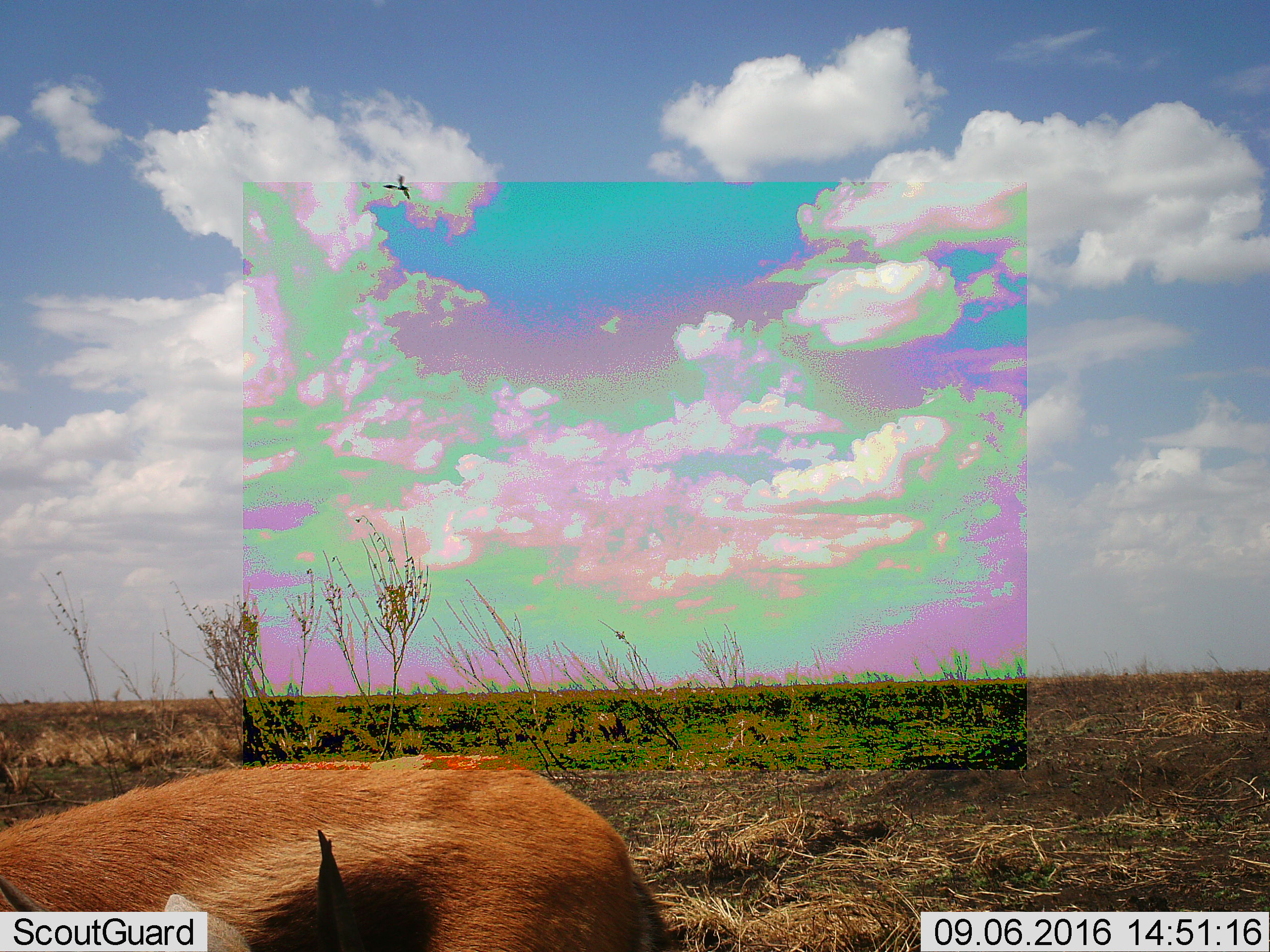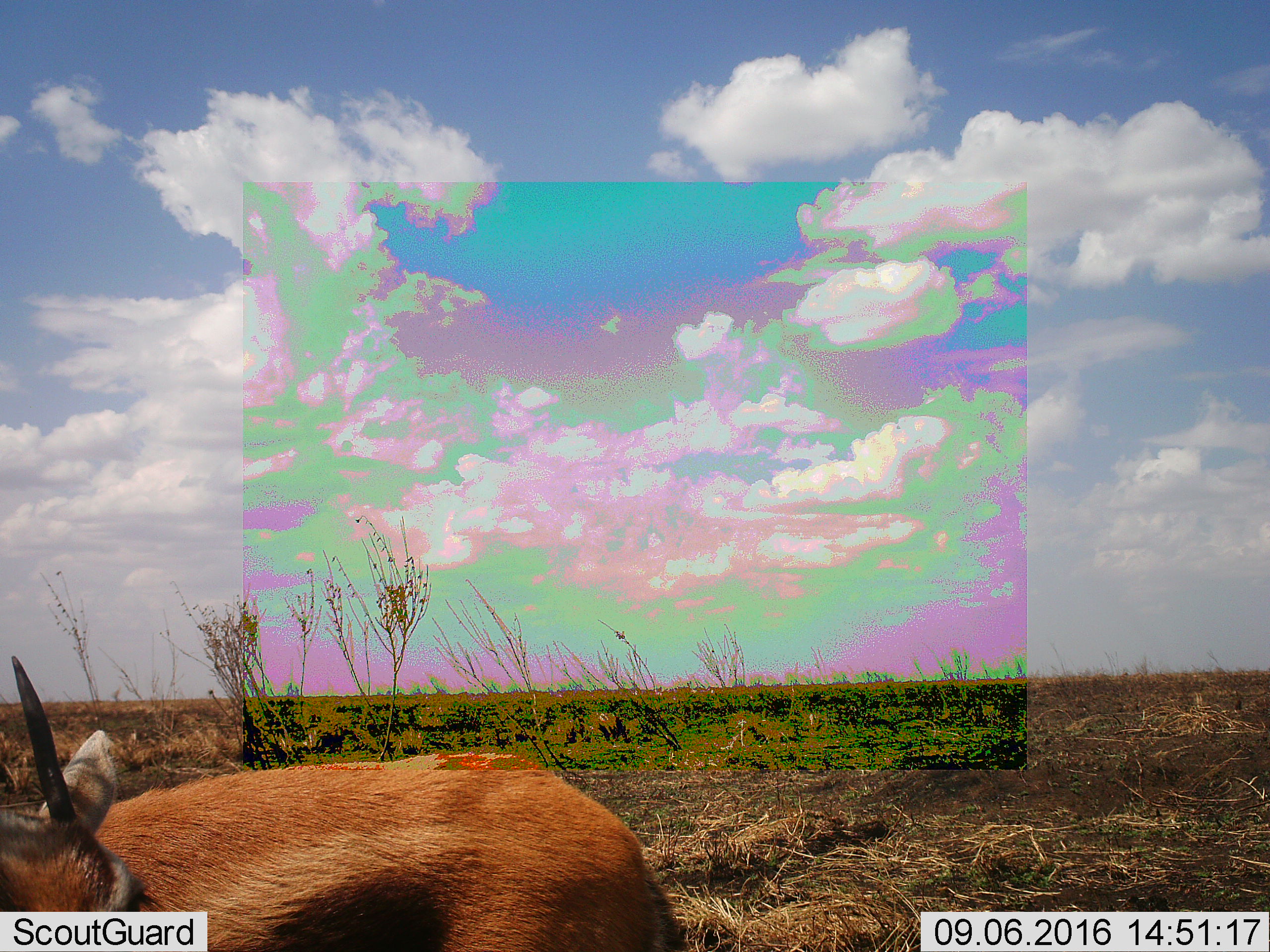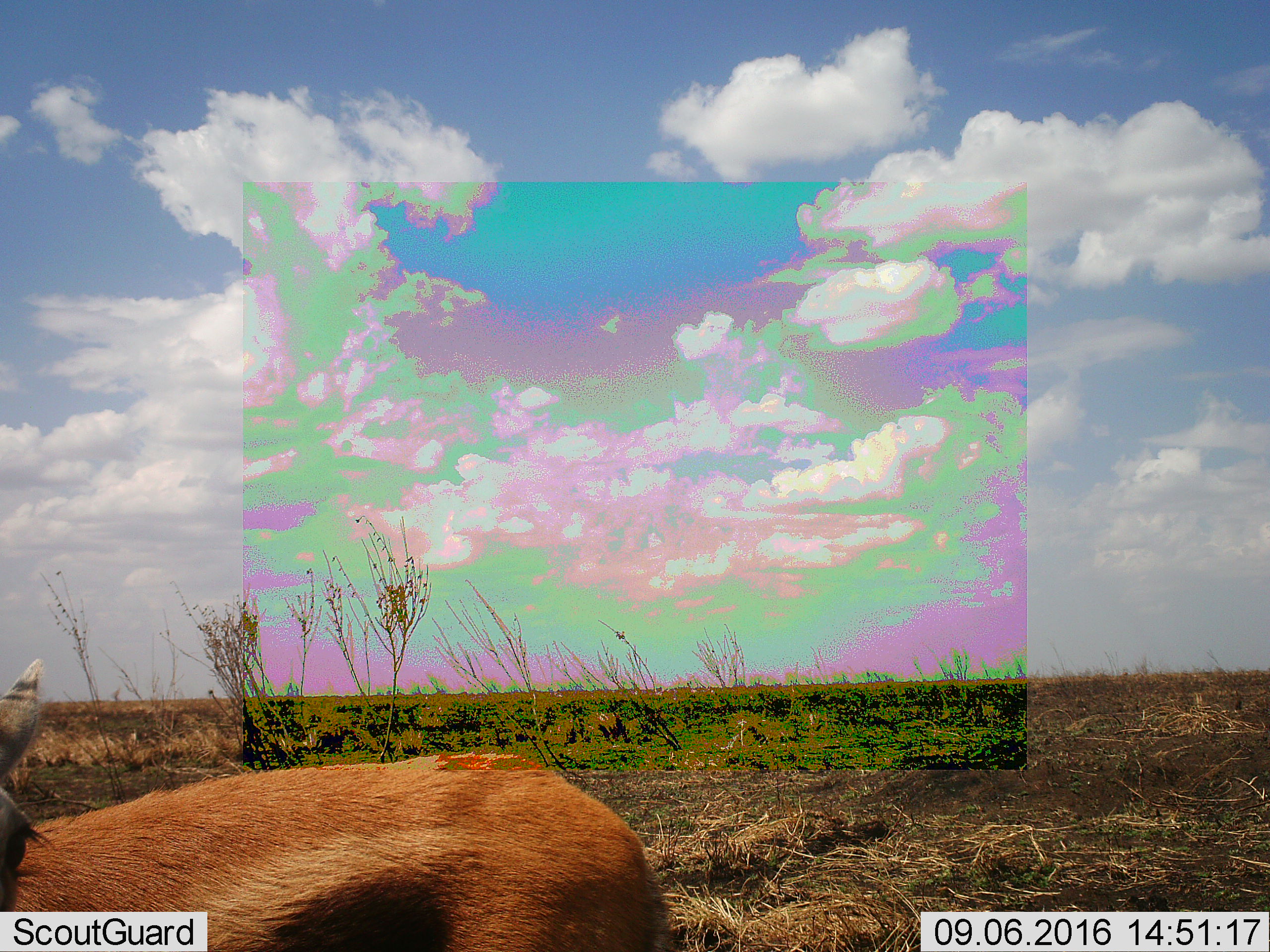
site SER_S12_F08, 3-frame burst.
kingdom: Animalia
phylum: Chordata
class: Mammalia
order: Artiodactyla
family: Bovidae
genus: Eudorcas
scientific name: Eudorcas thomsonii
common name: thomson's gazelle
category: gazellethomsons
Gazellethomsons (thomson's gazelle) (Eudorcas thomsonii), count 1. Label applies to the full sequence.